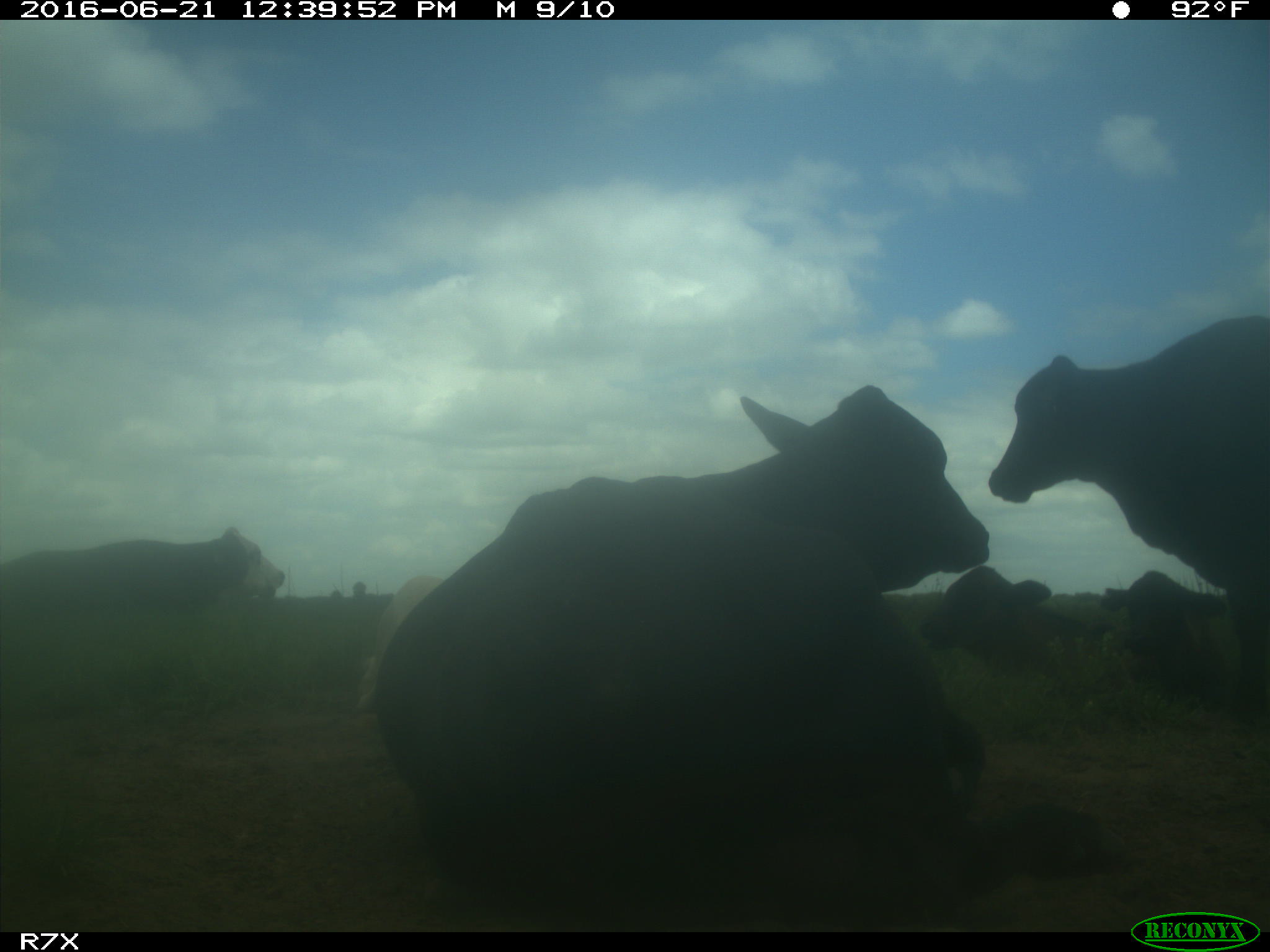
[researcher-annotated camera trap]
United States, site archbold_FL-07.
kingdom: Animalia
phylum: Chordata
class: Mammalia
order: Artiodactyla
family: Bovidae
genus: Bos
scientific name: Bos taurus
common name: domestic cow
Bos taurus (domestic cow).